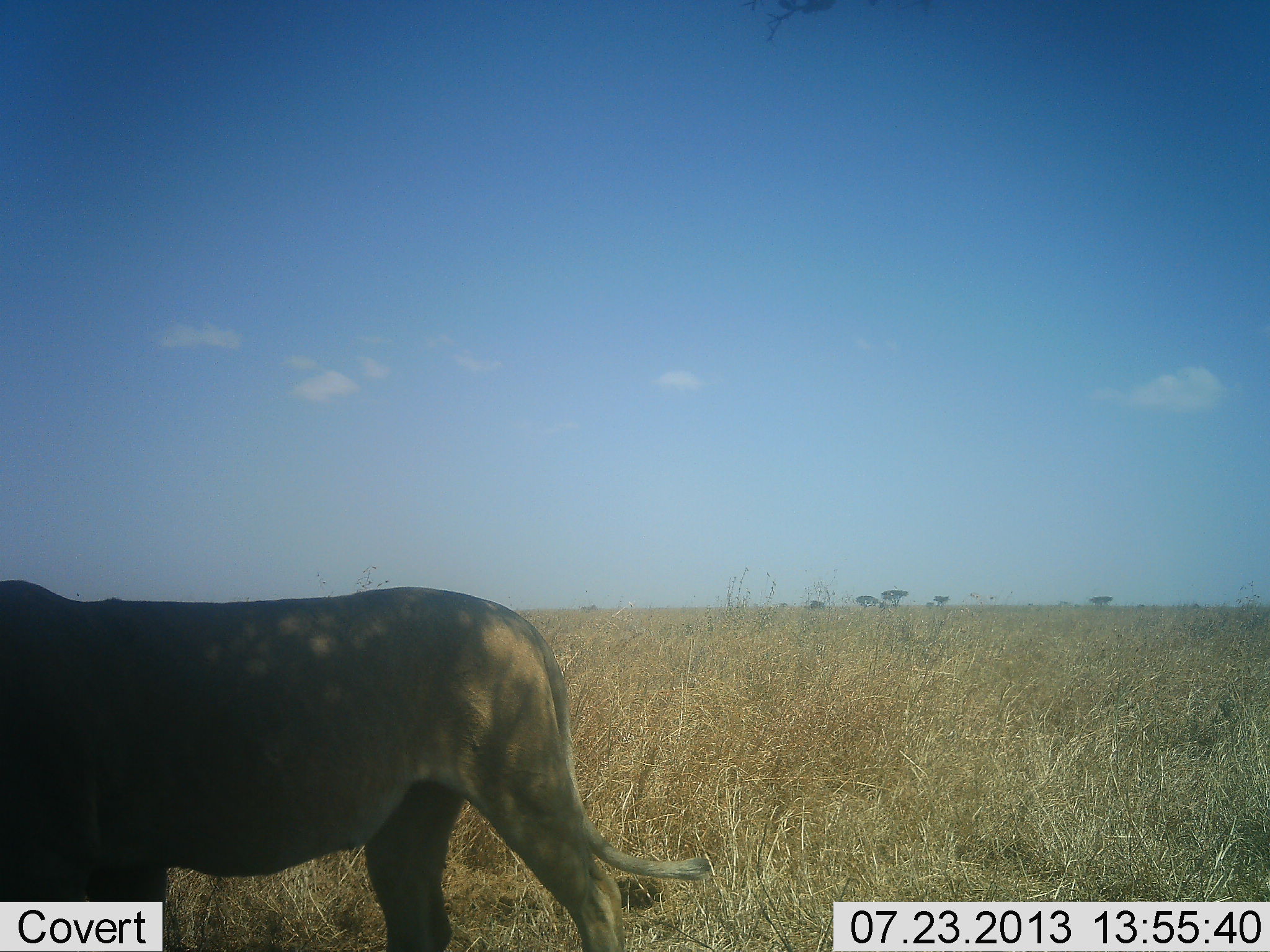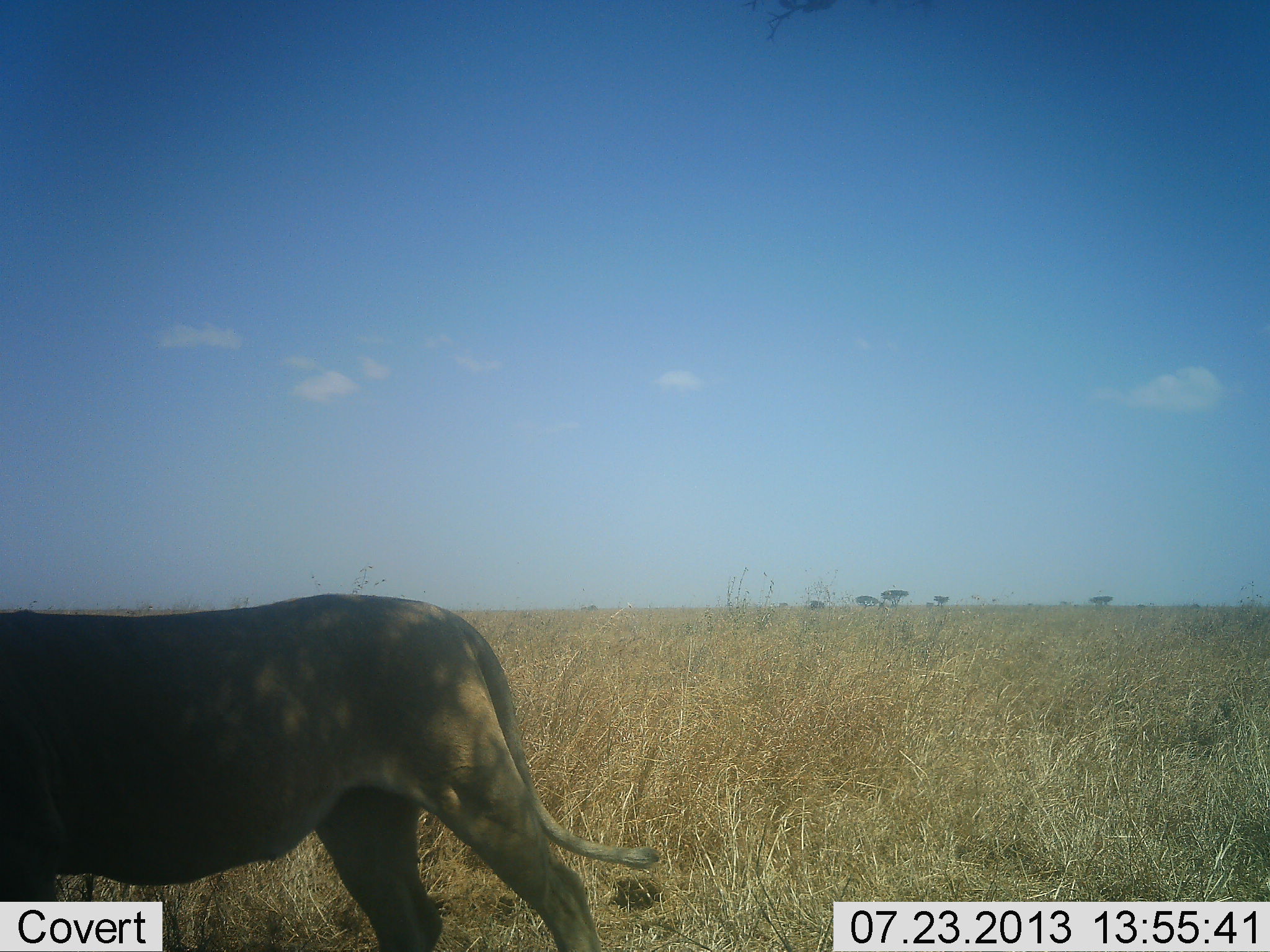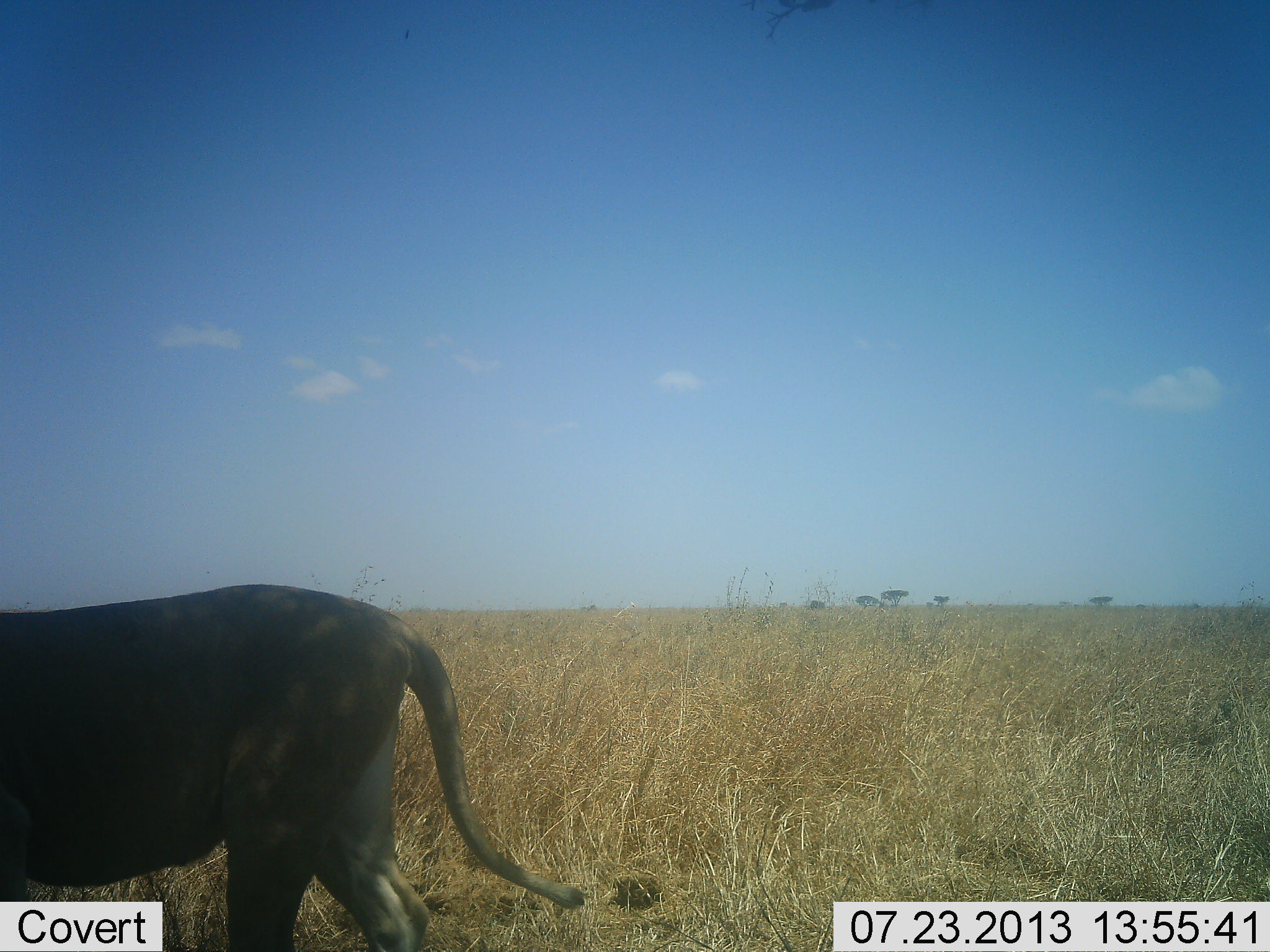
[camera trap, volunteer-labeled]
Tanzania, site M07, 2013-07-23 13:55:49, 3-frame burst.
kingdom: Animalia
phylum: Chordata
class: Mammalia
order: Carnivora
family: Felidae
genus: Panthera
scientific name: Panthera leo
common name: lion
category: lionfemale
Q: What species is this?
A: Lionfemale (lion) (Panthera leo).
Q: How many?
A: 1.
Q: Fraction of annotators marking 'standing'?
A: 11%.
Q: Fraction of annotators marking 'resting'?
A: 0%.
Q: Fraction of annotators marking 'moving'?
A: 94%.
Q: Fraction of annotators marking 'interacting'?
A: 0%.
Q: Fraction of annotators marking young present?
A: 0%.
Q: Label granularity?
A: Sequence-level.